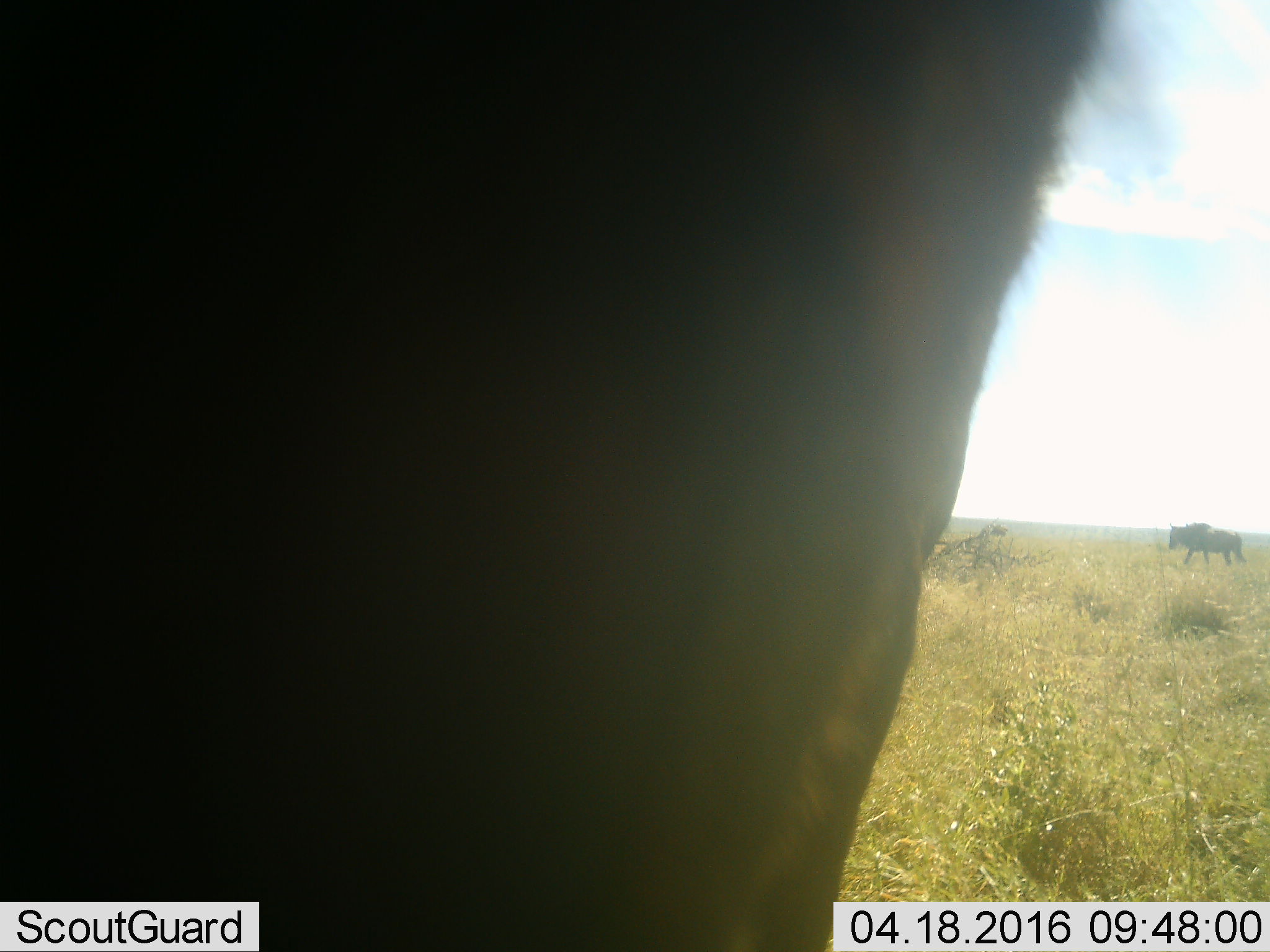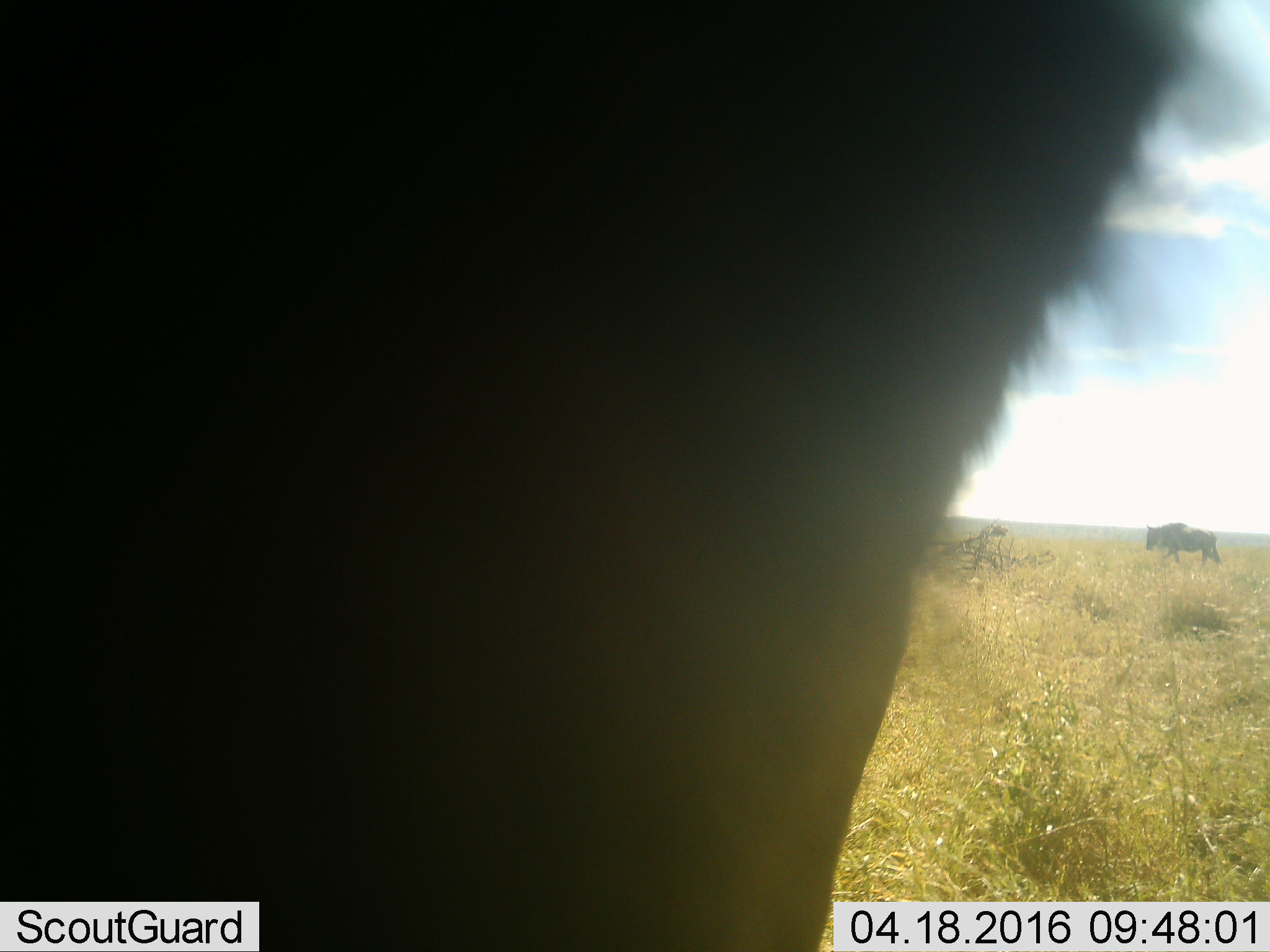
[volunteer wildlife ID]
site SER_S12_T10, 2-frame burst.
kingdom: Animalia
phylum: Chordata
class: Mammalia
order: Artiodactyla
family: Bovidae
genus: Connochaetes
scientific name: Connochaetes taurinus taurinus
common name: blue wildebeest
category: wildebeestblue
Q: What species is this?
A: Wildebeestblue (blue wildebeest) (Connochaetes taurinus taurinus).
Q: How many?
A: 2.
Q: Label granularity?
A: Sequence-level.